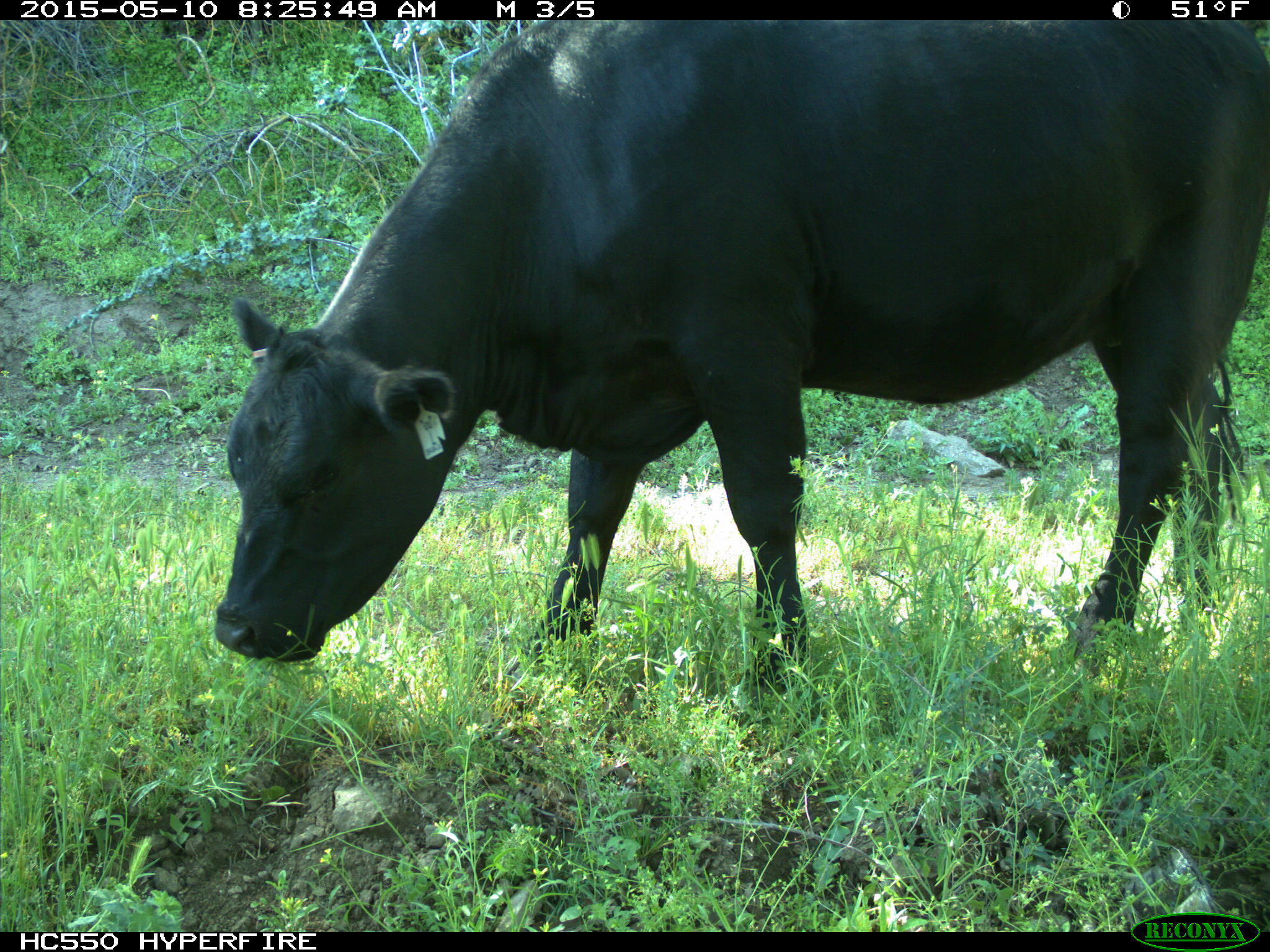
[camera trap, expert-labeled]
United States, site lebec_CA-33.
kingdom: Animalia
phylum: Chordata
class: Mammalia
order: Artiodactyla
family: Bovidae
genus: Bos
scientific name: Bos taurus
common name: domestic cow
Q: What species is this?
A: Bos taurus (domestic cow).